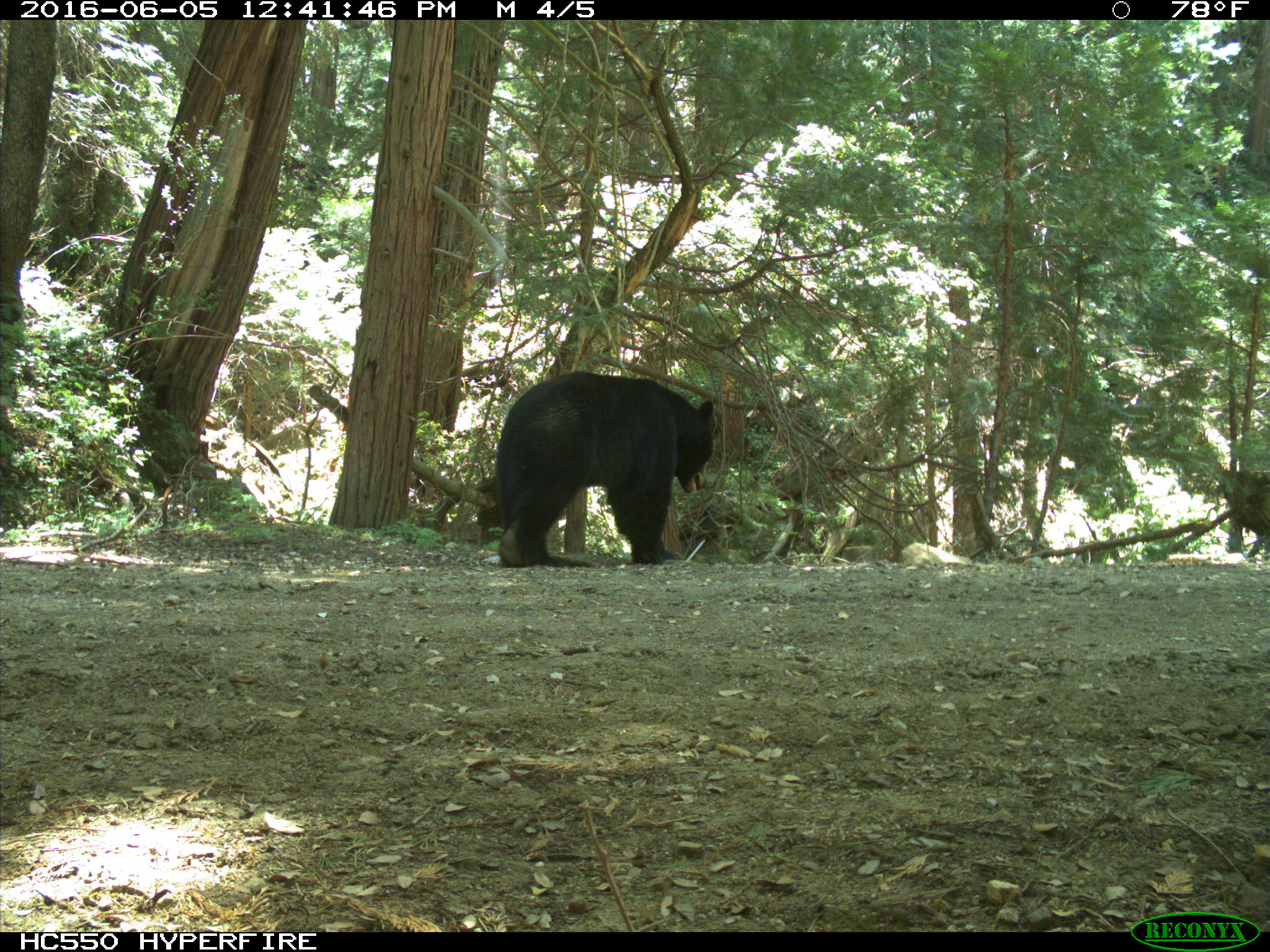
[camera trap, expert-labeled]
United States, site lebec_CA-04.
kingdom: Animalia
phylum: Chordata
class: Mammalia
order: Carnivora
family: Ursidae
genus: Ursus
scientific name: Ursus americanus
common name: american black bear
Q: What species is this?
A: Ursus americanus (american black bear).